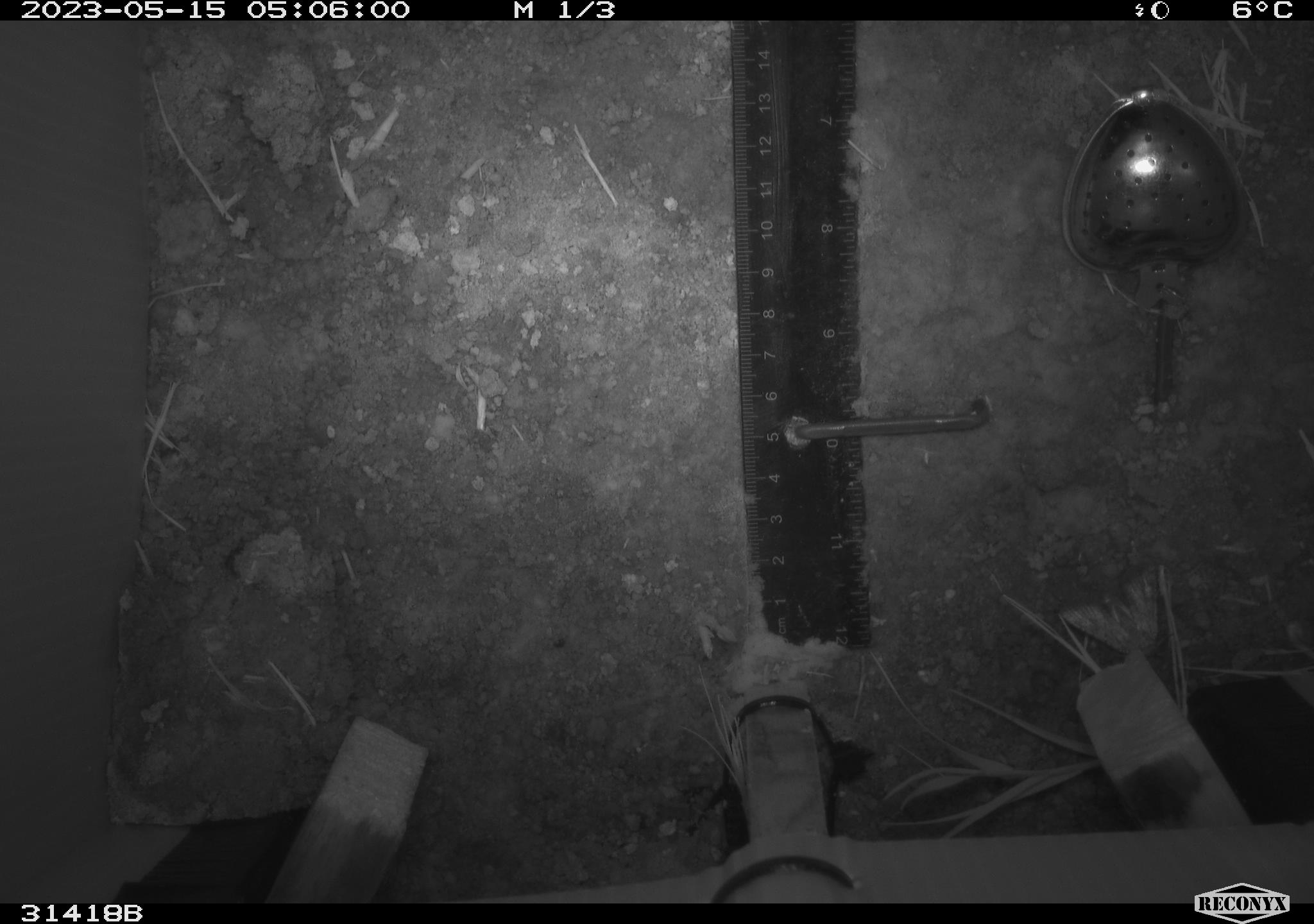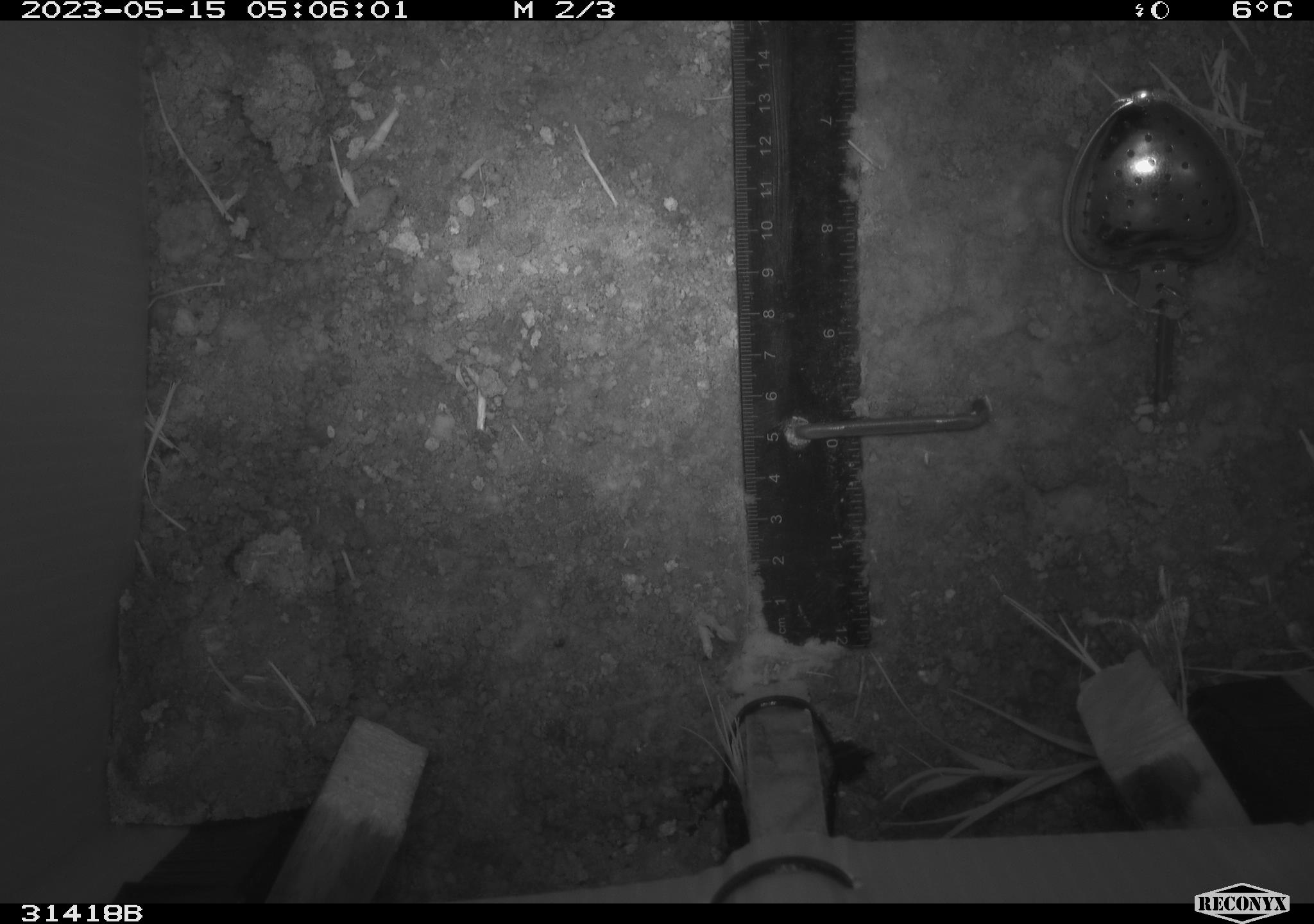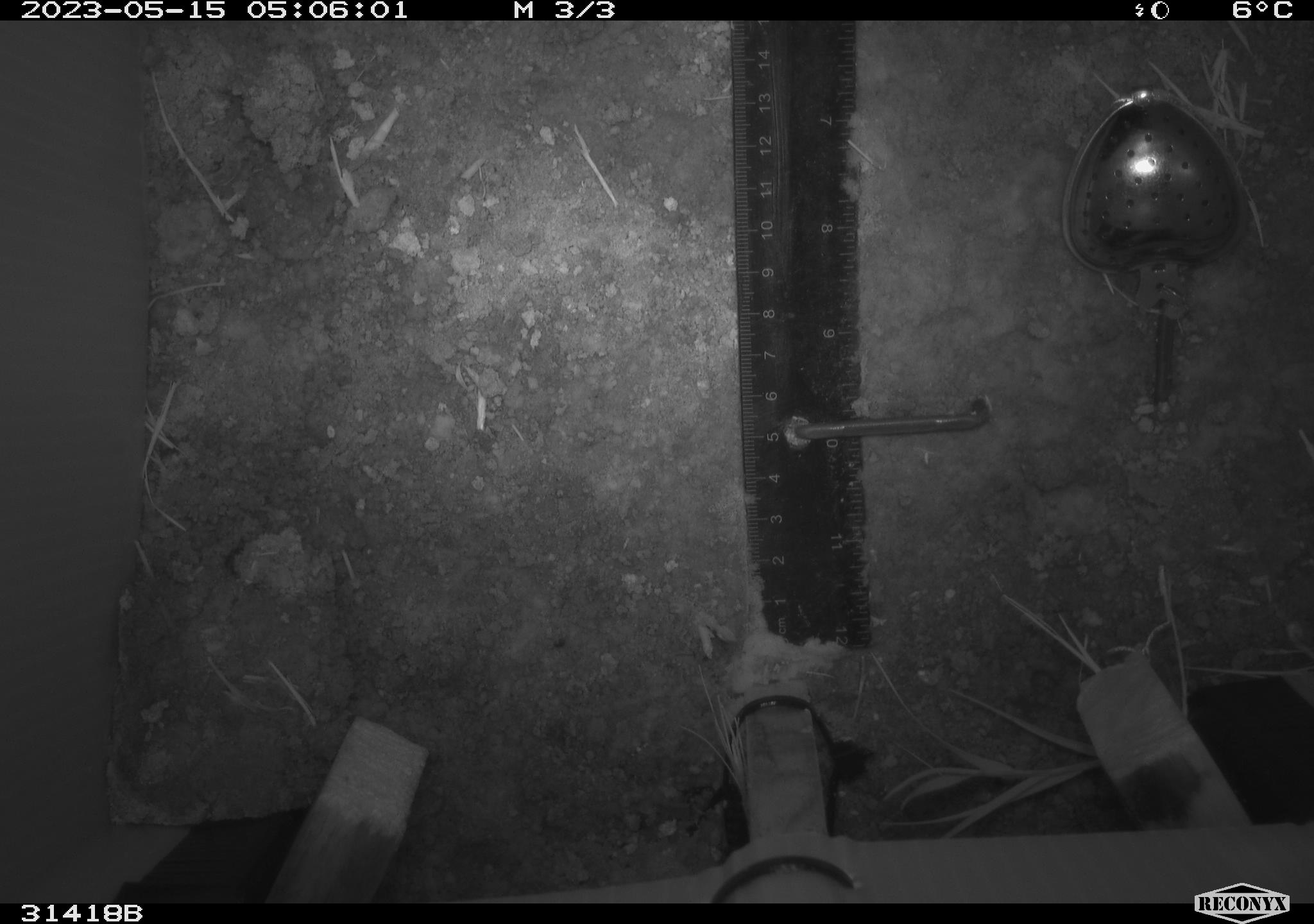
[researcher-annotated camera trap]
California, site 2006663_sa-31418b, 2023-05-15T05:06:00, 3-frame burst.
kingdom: Animalia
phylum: Arthropoda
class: Insecta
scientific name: Insecta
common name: insect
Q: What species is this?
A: Insect (Insecta).